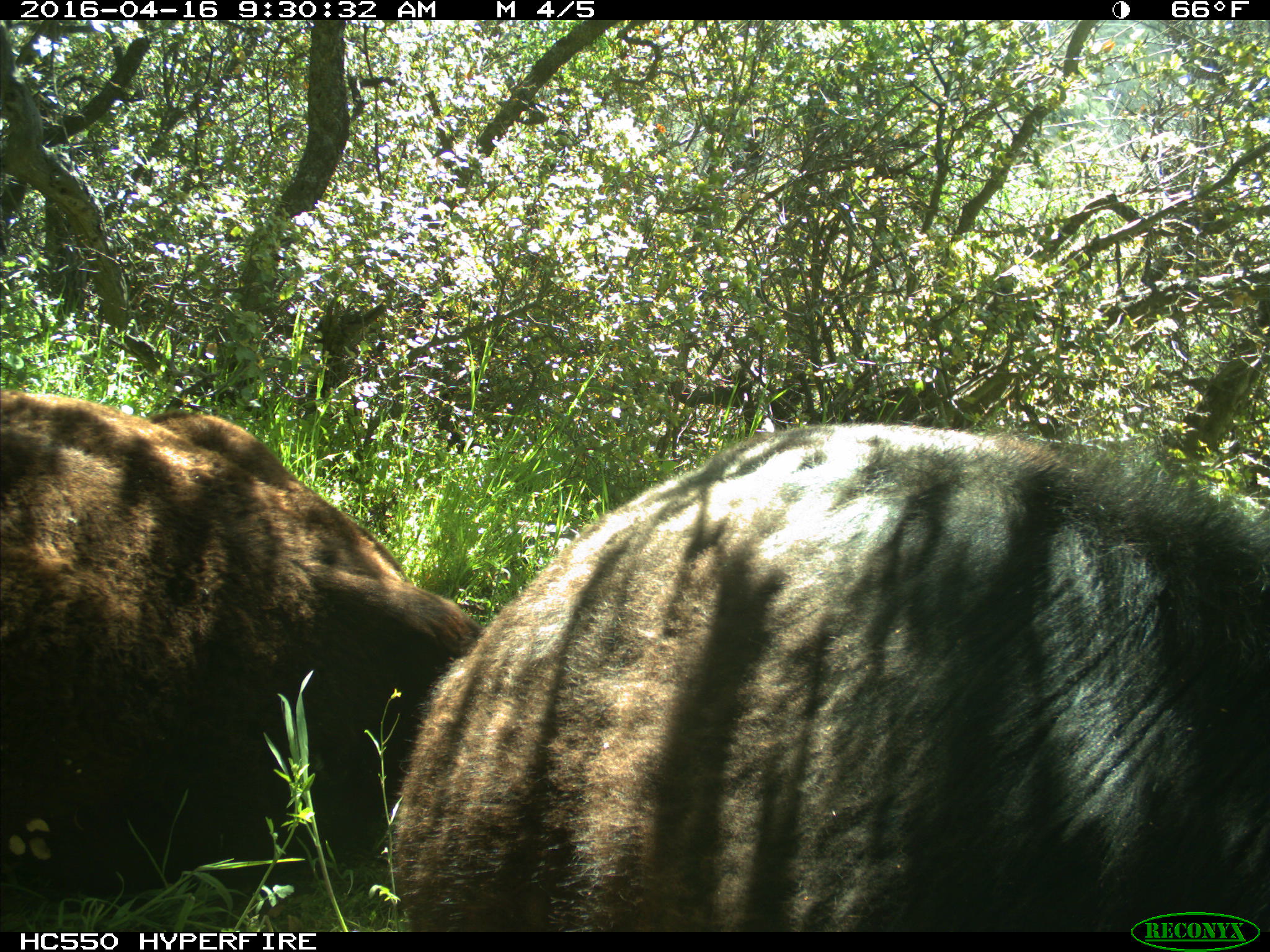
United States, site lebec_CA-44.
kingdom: Animalia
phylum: Chordata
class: Mammalia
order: Artiodactyla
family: Bovidae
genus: Bos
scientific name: Bos taurus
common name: domestic cow